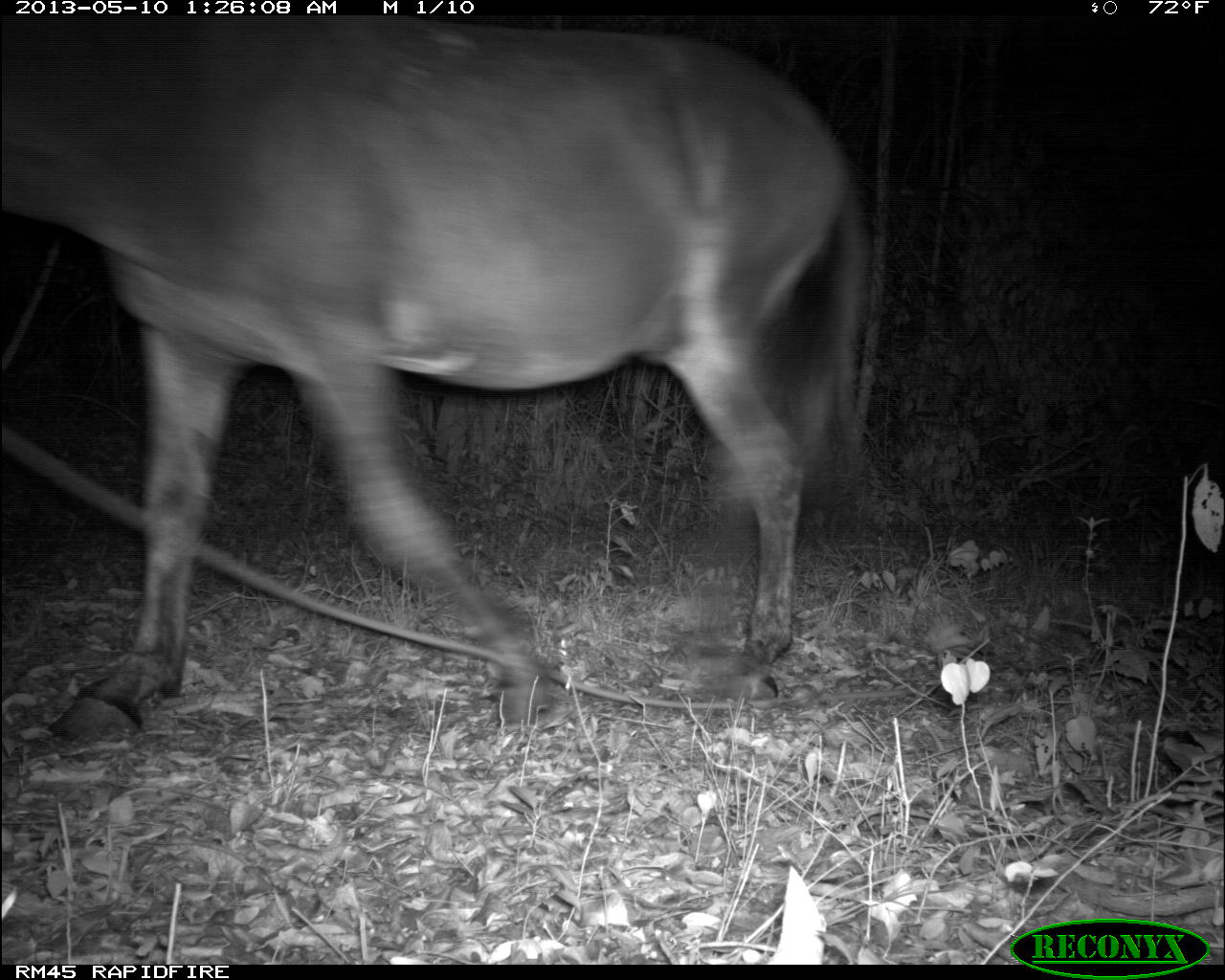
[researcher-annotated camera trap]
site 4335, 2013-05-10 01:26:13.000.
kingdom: Animalia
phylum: Chordata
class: Mammalia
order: Perissodactyla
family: Equidae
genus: Equus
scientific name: Equus ferus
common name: wild horse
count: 1